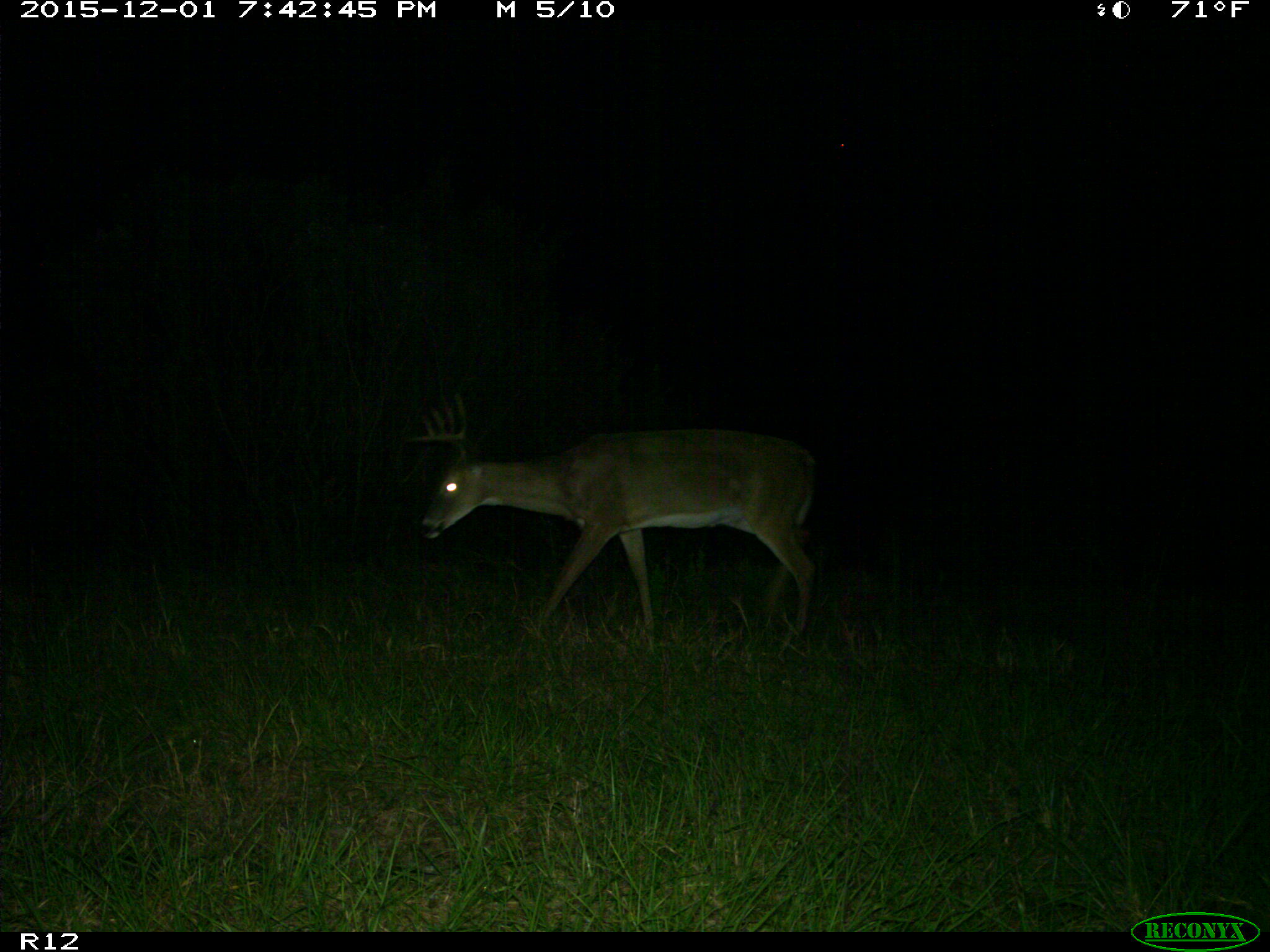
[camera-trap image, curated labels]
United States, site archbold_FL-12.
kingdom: Animalia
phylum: Chordata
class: Mammalia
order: Artiodactyla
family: Cervidae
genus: Odocoileus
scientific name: Odocoileus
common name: deer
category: unidentified deer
Unidentified deer (deer) (Odocoileus).